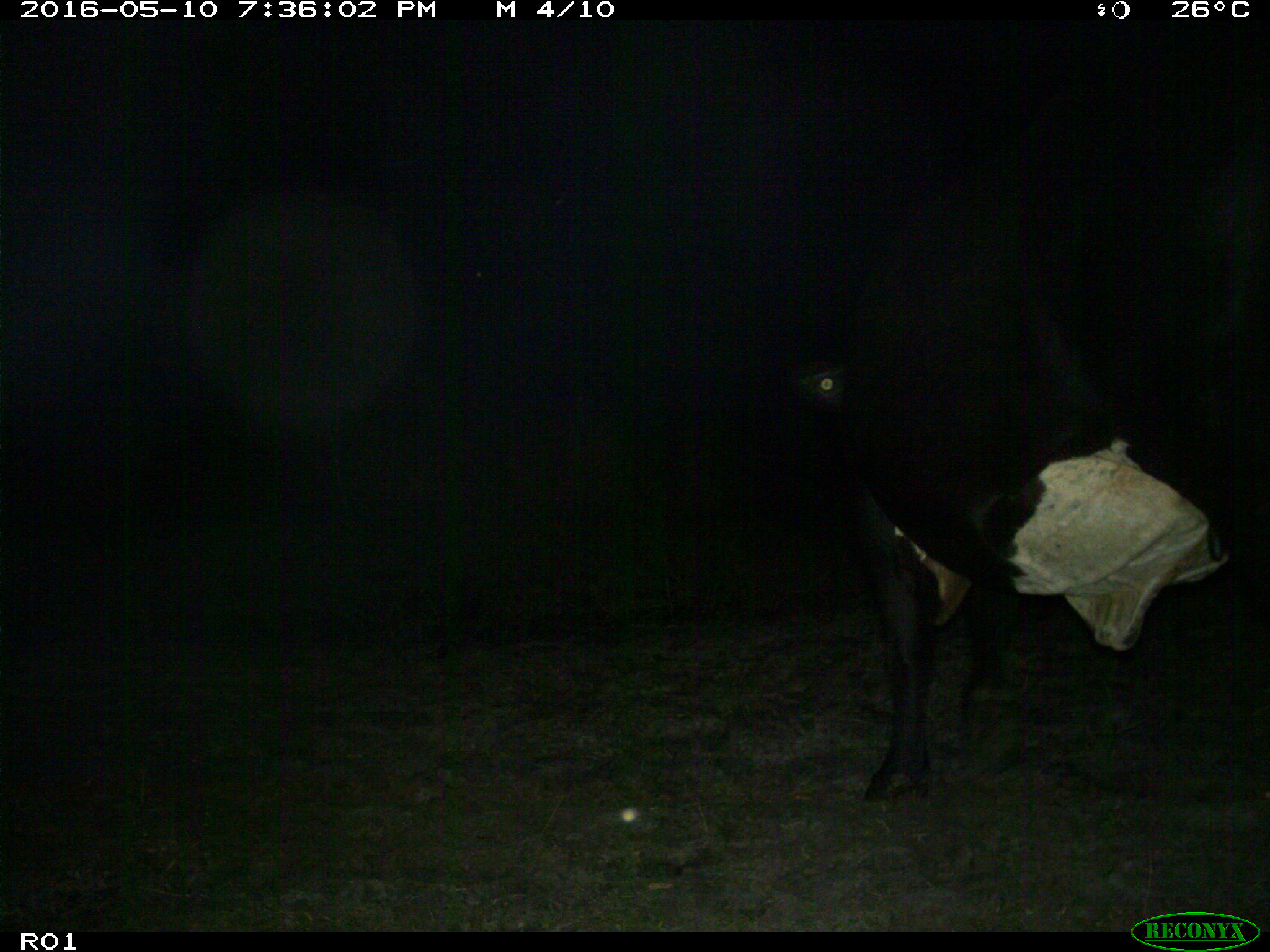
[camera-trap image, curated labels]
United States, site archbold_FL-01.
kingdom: Animalia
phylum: Chordata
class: Mammalia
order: Artiodactyla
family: Bovidae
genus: Bos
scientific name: Bos taurus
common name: domestic cow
Bos taurus (domestic cow).